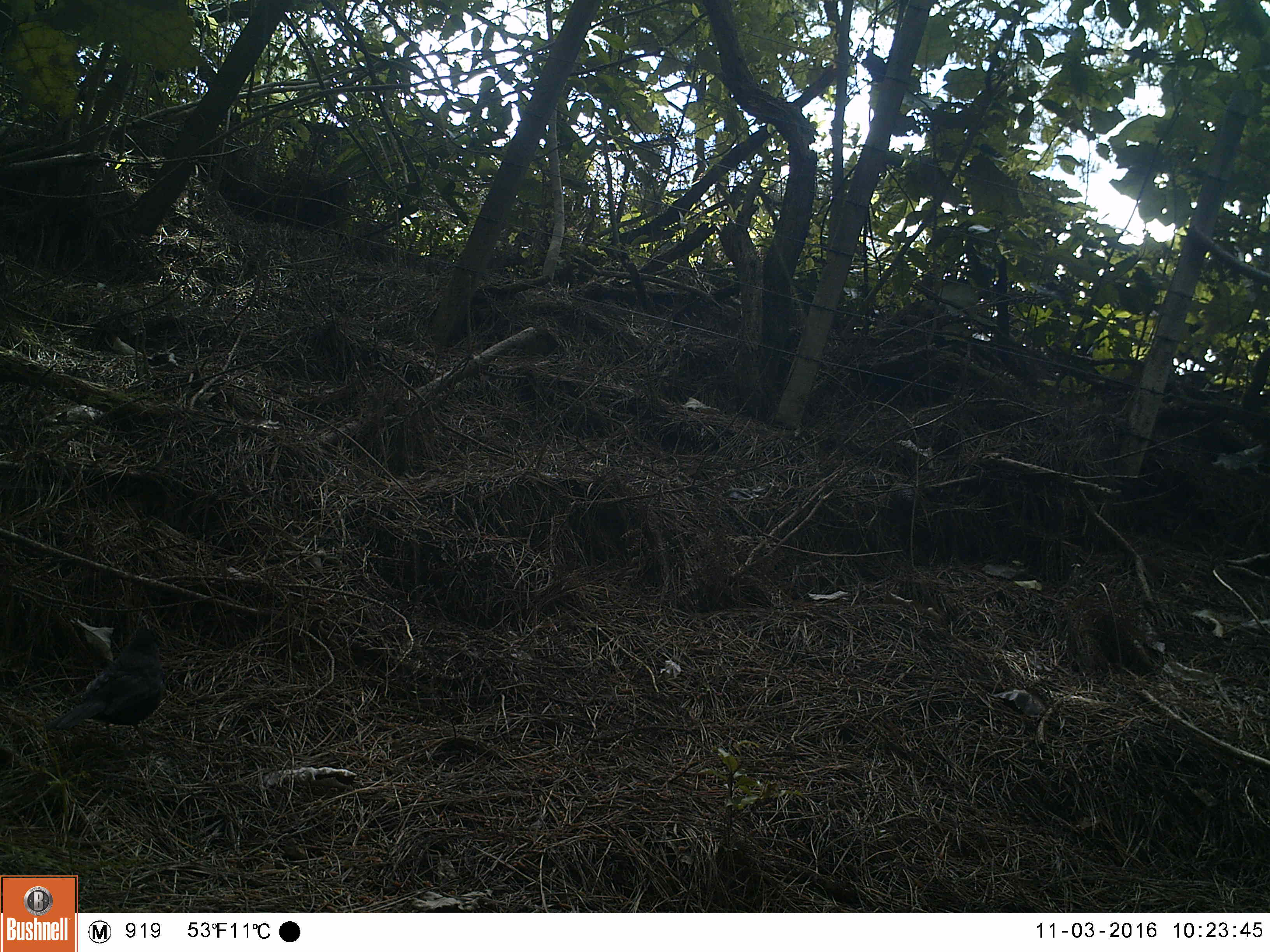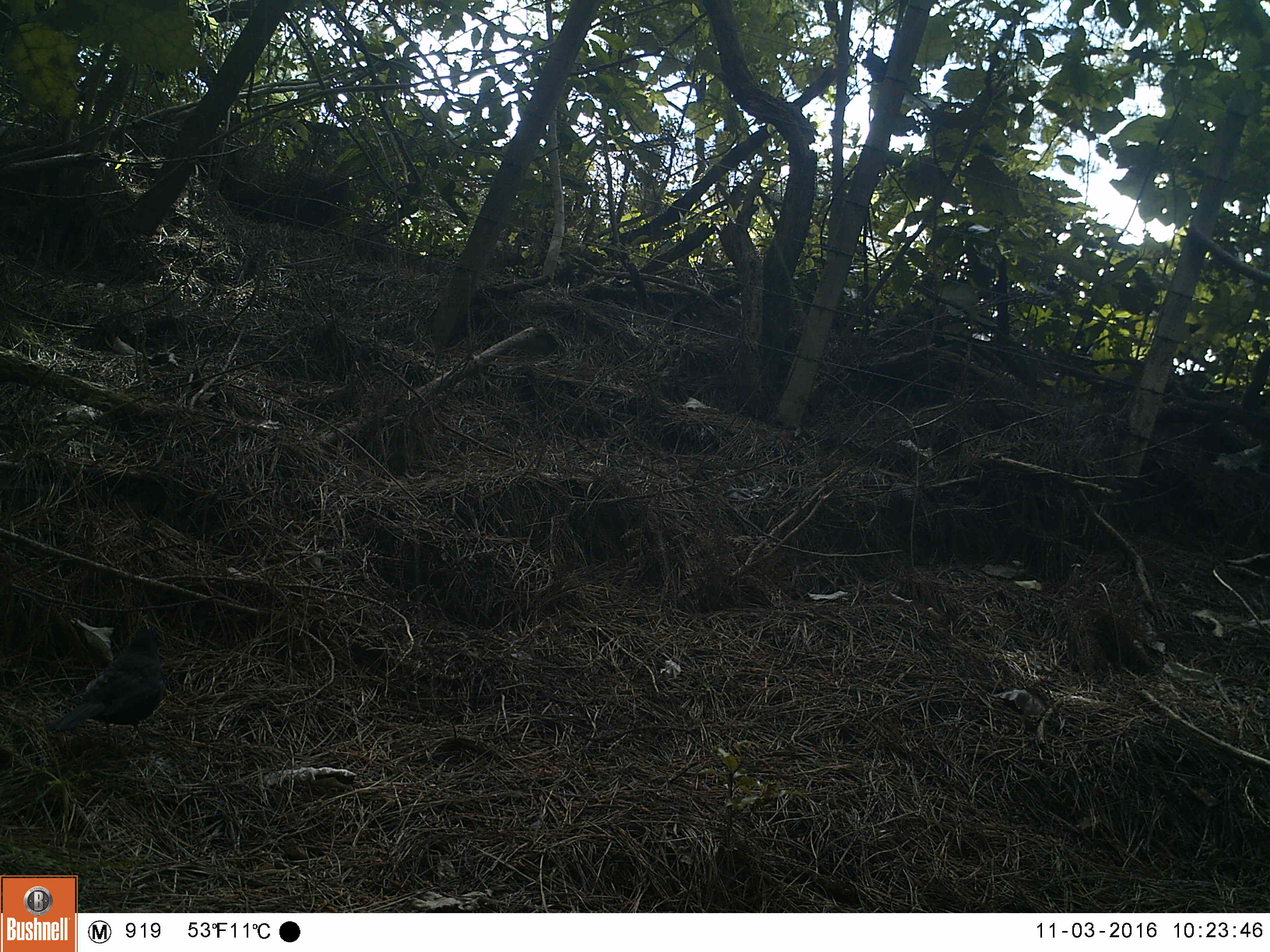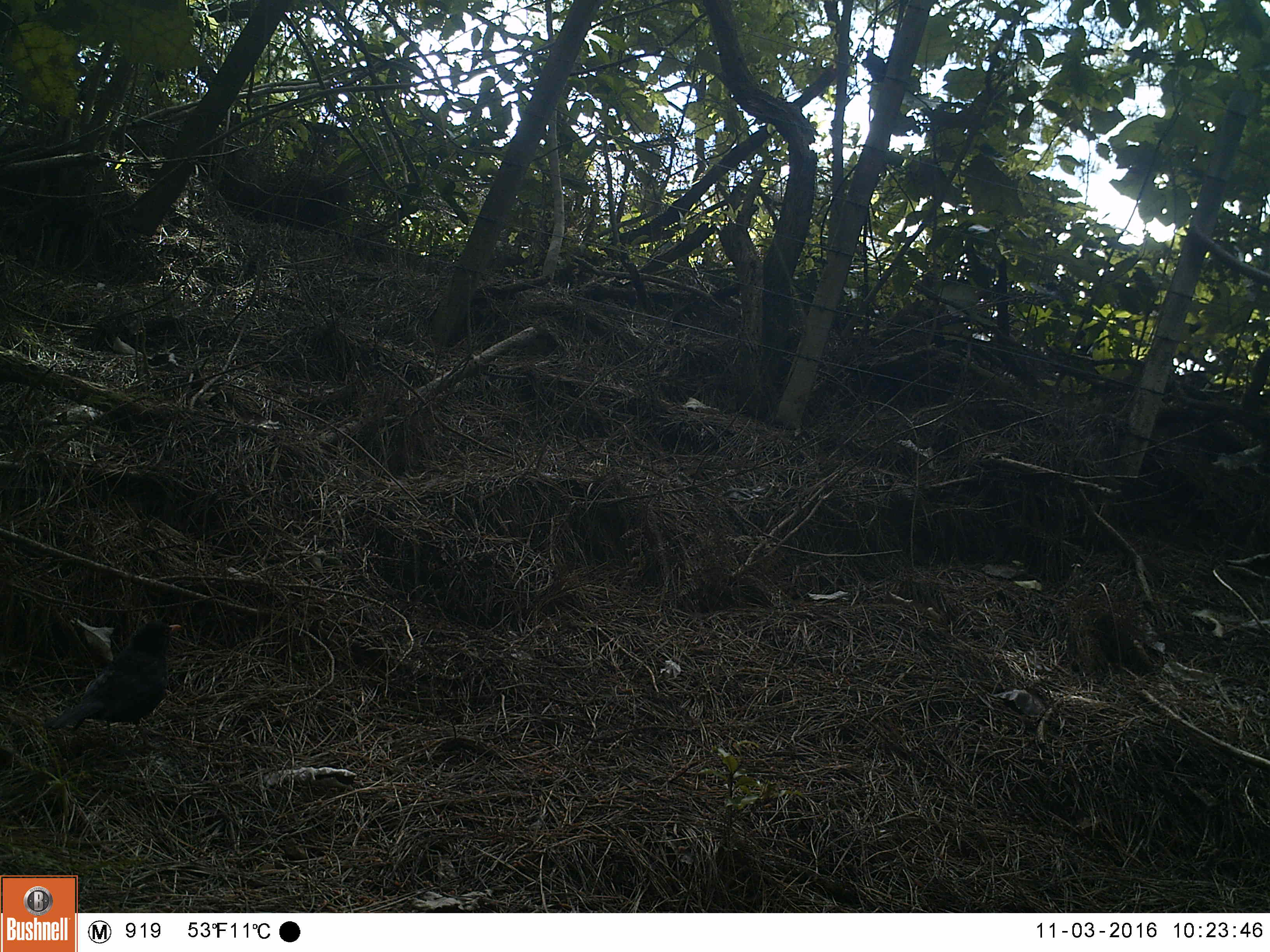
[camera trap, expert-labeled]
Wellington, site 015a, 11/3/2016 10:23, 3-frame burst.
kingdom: Animalia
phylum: Chordata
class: Aves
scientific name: Aves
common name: bird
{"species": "bird (Aves)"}